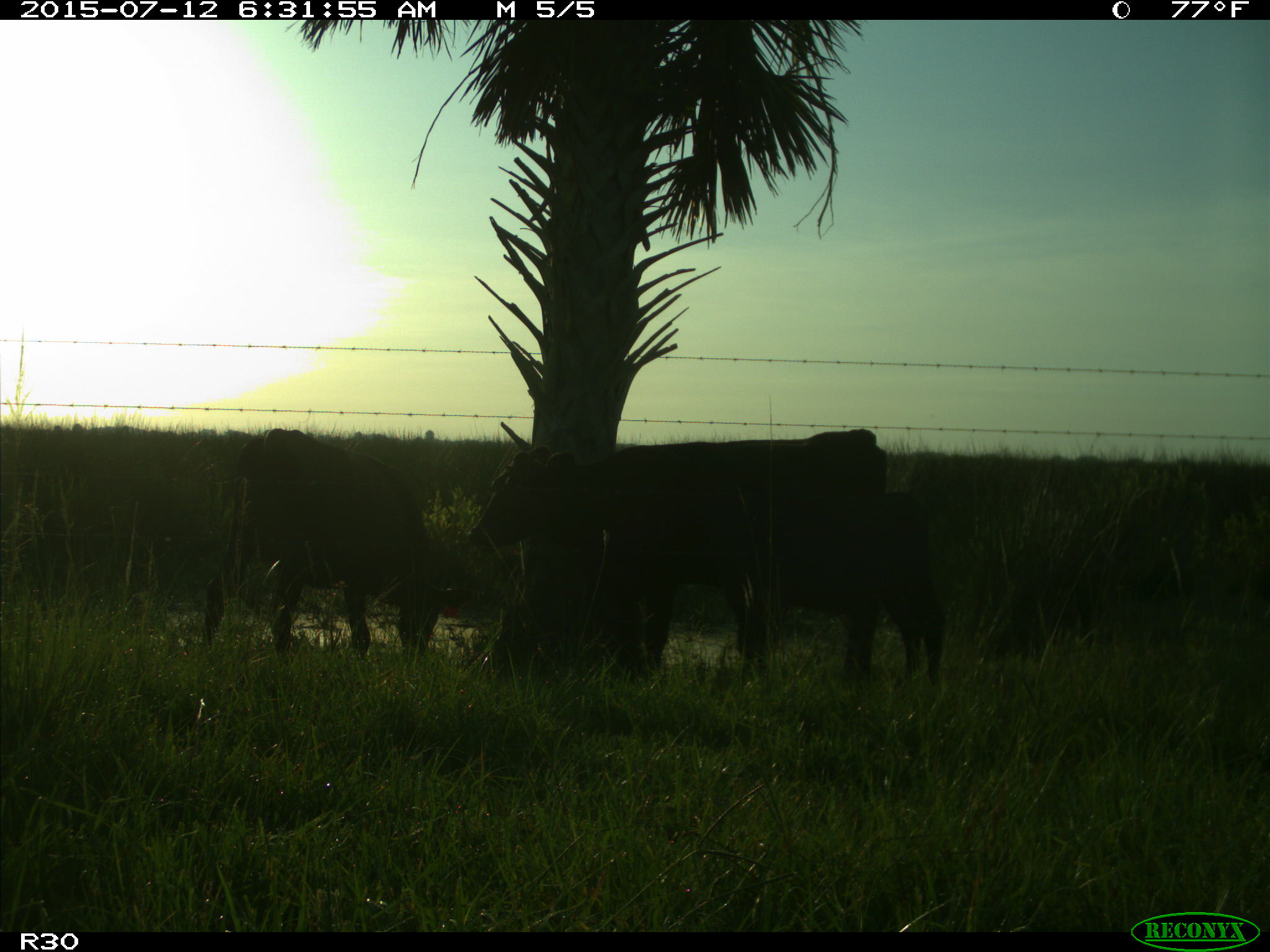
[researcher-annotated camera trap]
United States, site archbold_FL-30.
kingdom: Animalia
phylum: Chordata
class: Mammalia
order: Artiodactyla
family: Bovidae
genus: Bos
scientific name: Bos taurus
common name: domestic cow